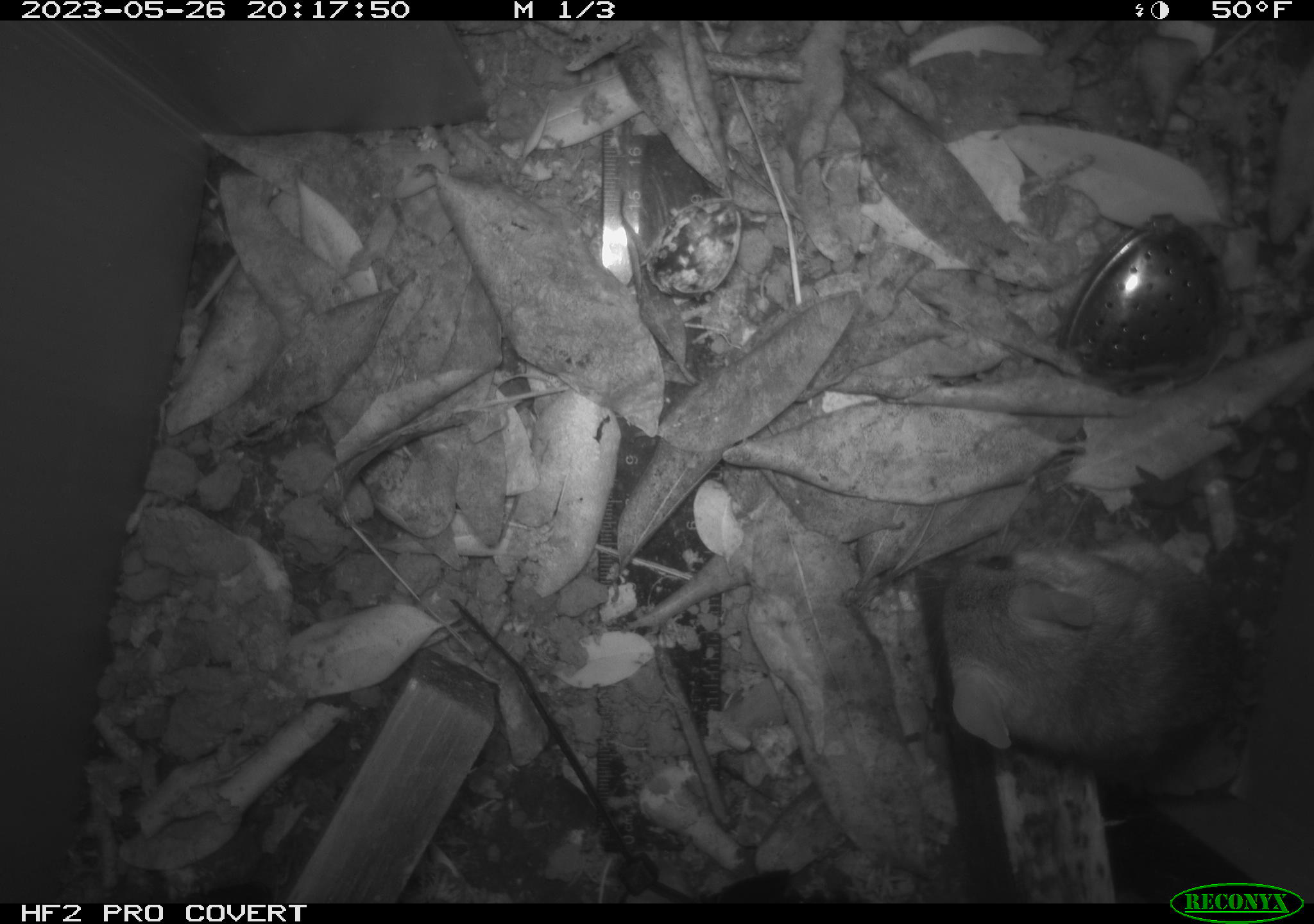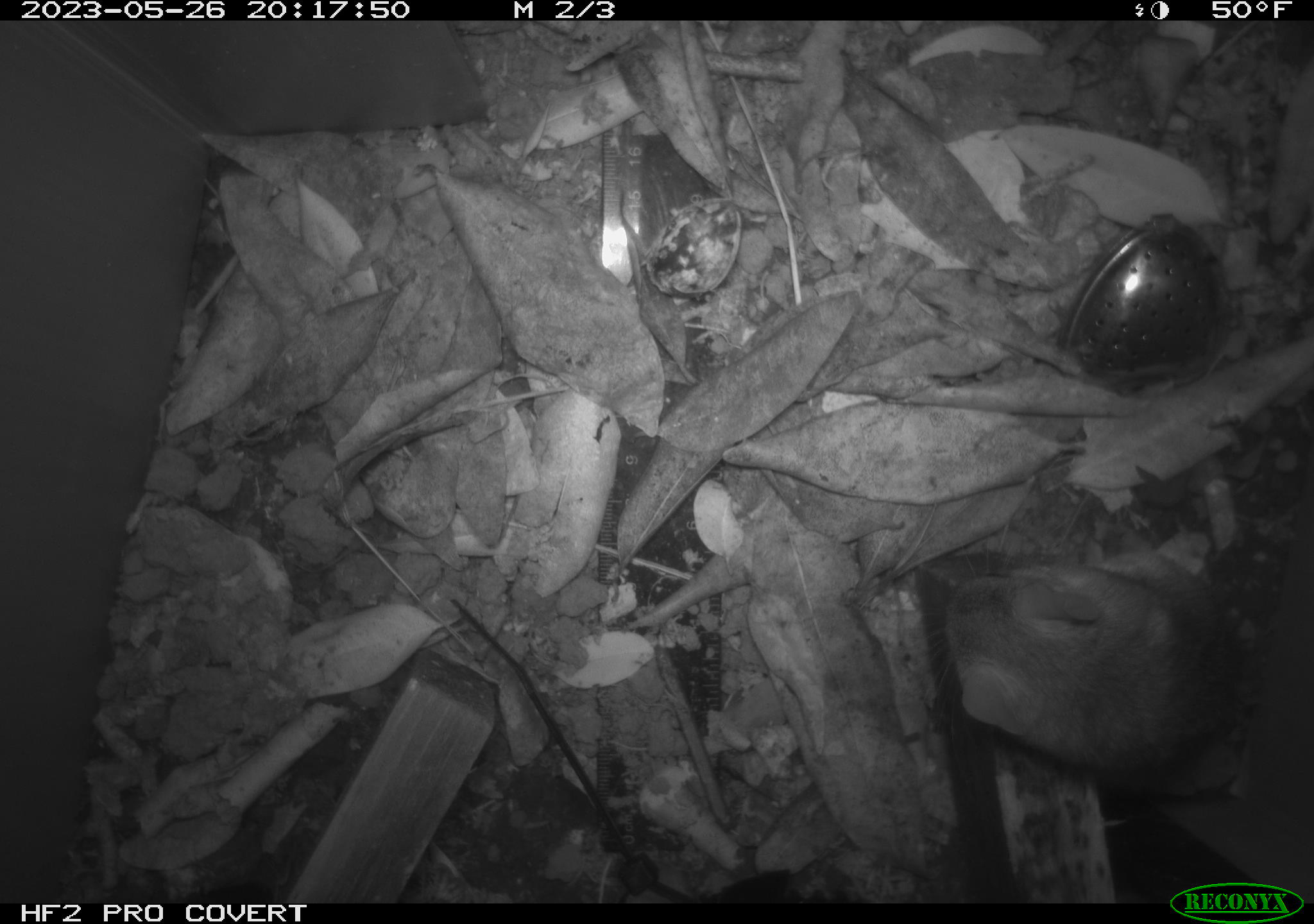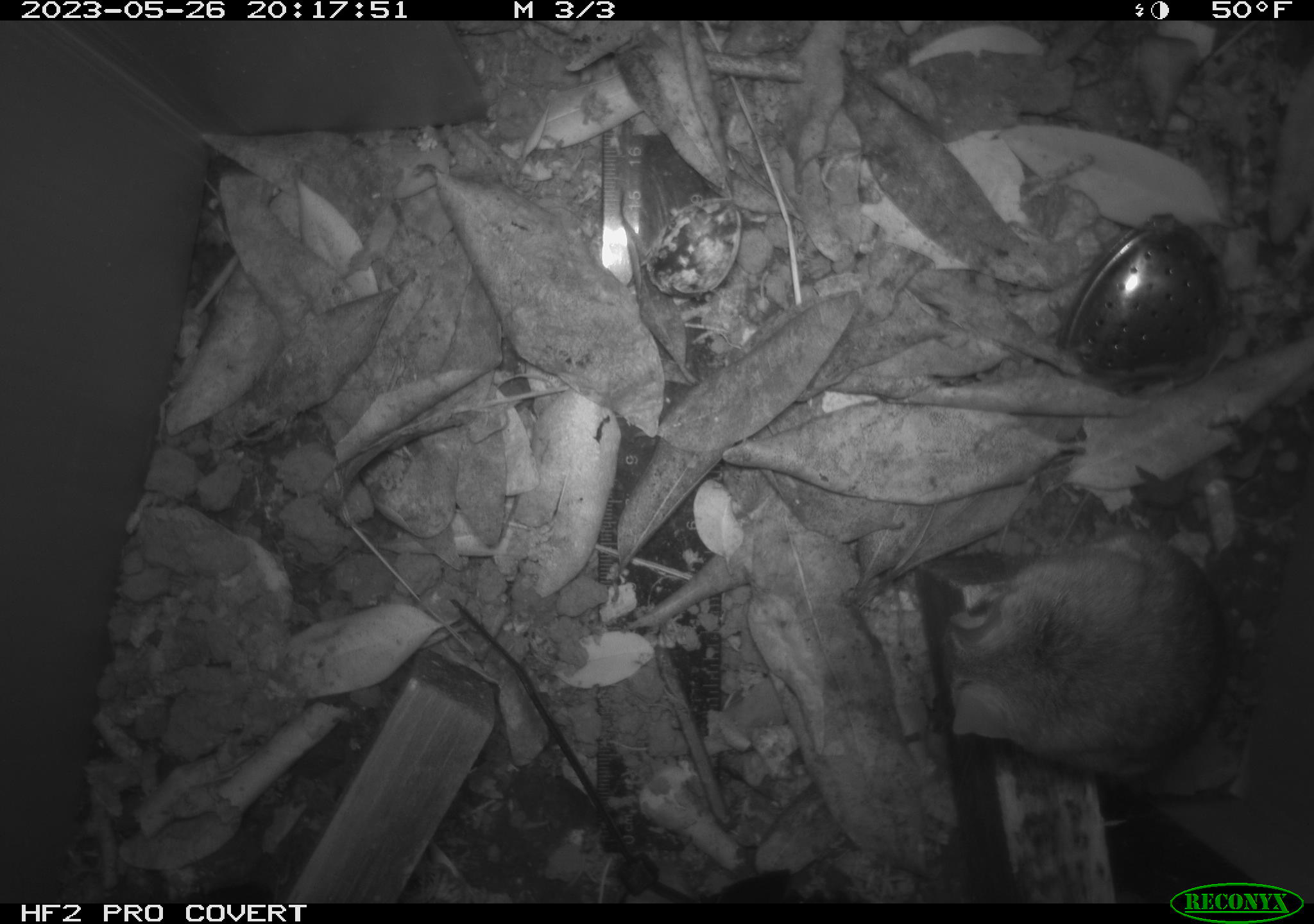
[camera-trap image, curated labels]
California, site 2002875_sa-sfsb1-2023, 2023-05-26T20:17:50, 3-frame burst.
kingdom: Animalia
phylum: Chordata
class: Mammalia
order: Rodentia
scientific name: Rodentia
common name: mouse species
Mouse species (Rodentia).